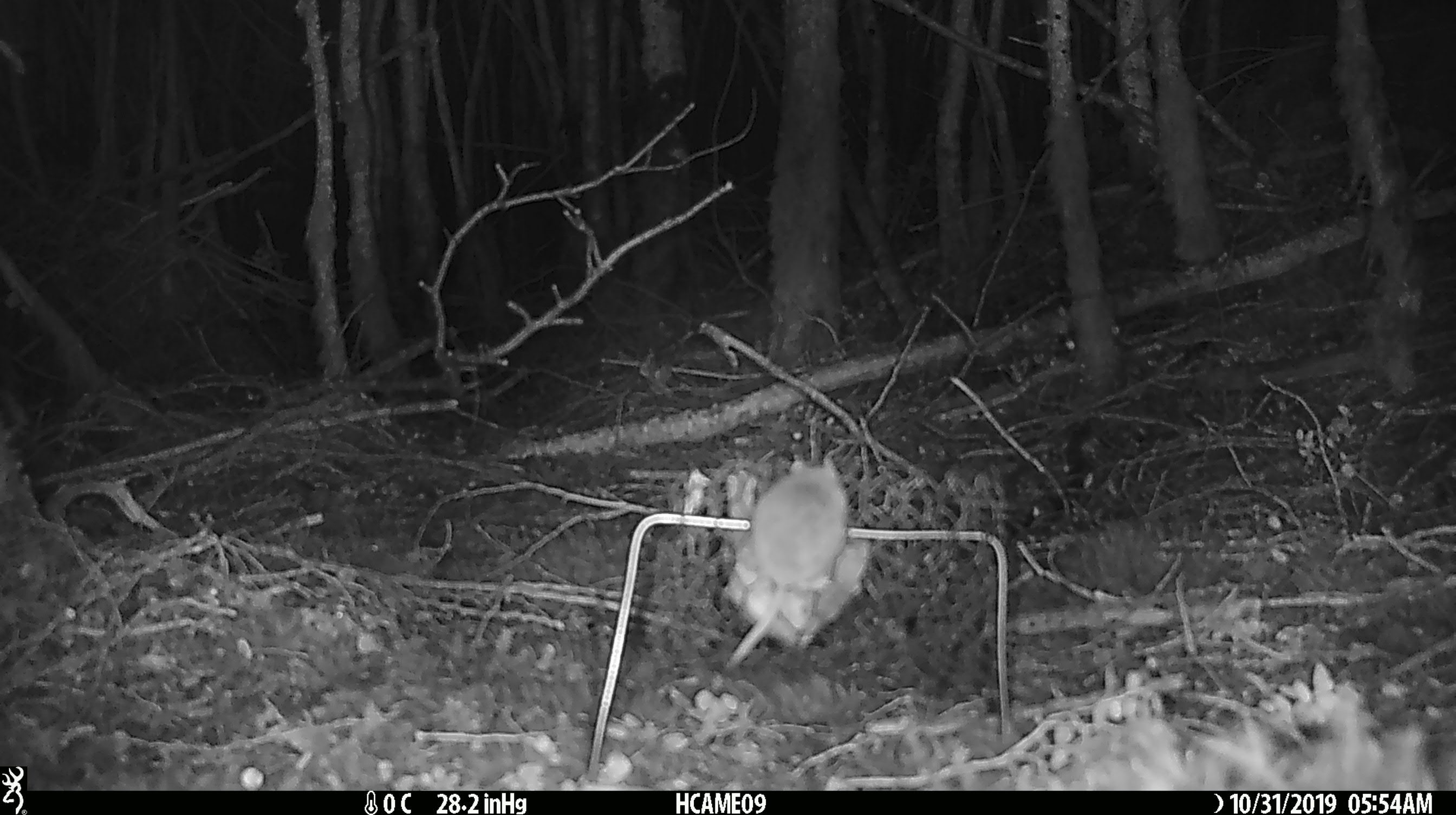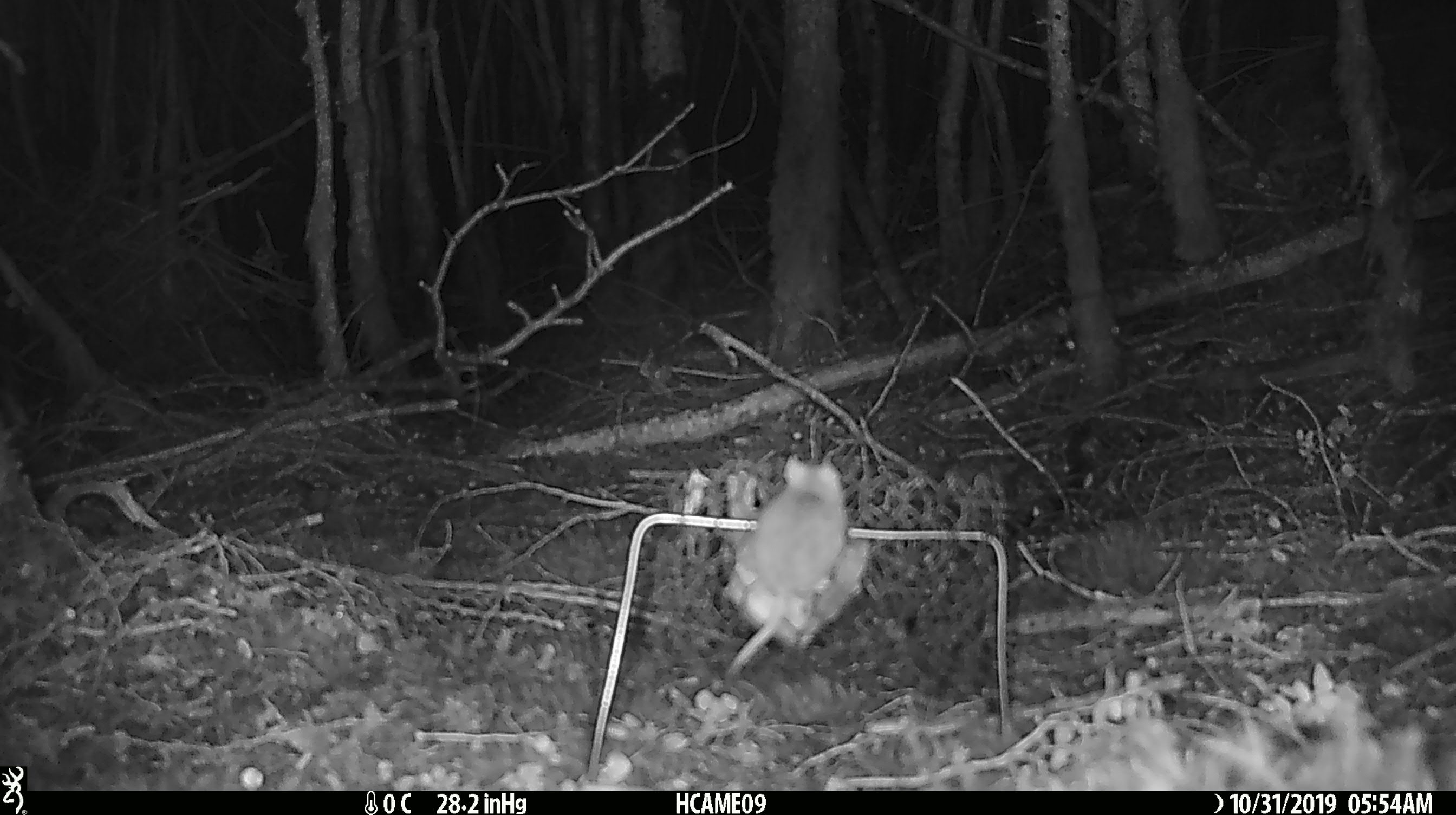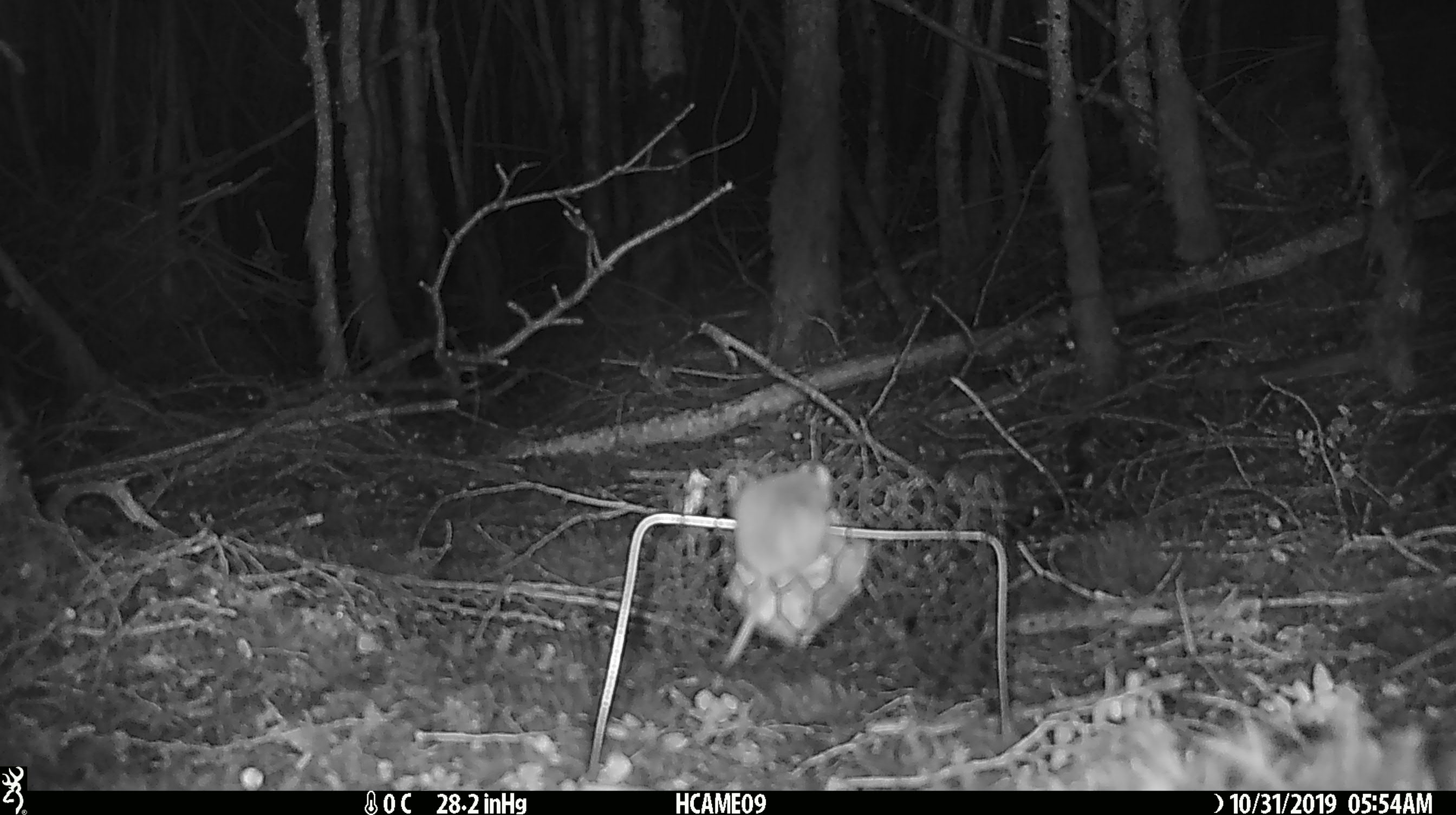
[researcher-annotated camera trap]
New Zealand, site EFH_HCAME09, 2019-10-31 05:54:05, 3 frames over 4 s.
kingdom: Animalia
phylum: Chordata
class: Mammalia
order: Rodentia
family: Muridae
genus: Mus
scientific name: Mus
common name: mouse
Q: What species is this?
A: Mouse (Mus).